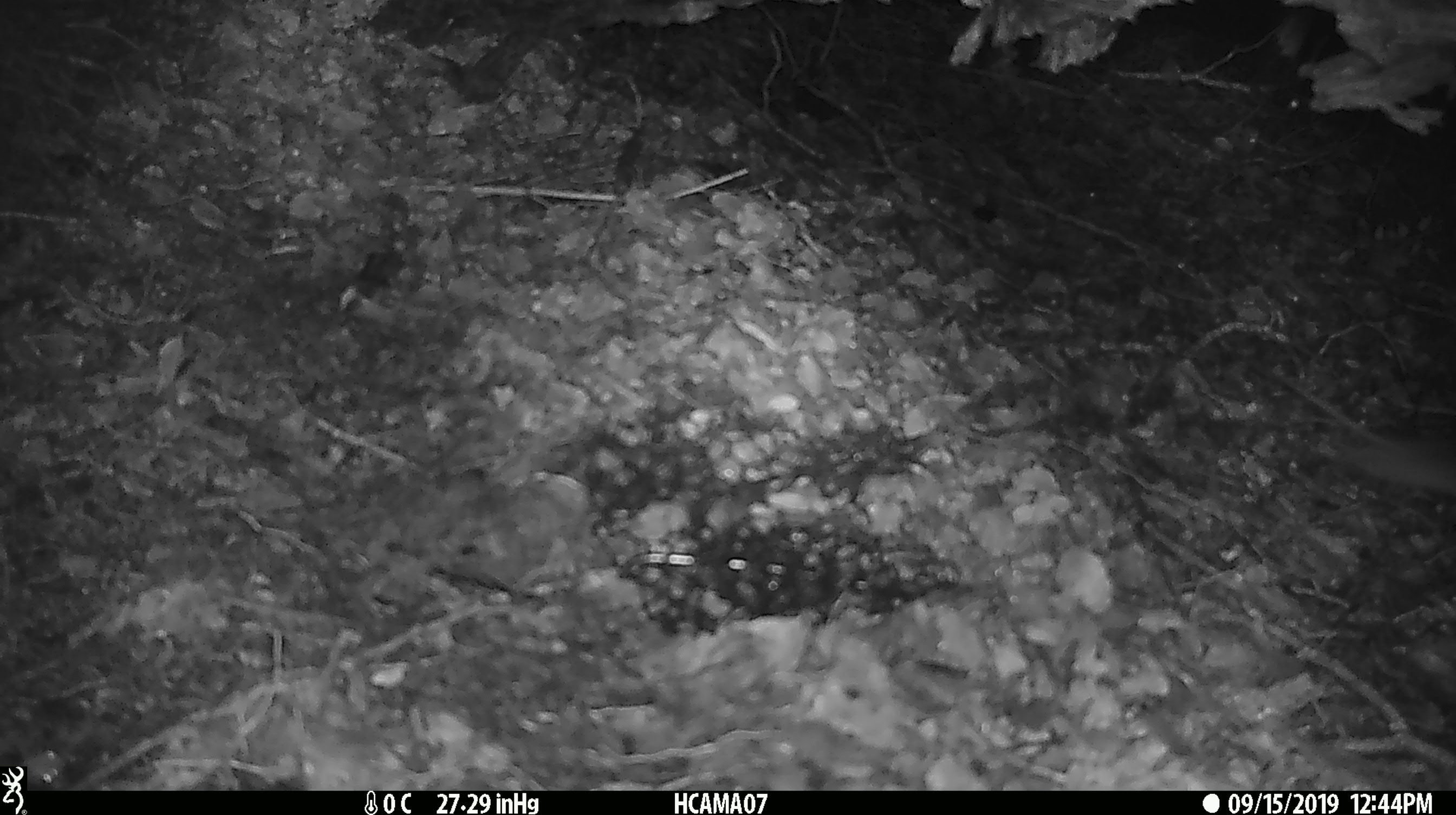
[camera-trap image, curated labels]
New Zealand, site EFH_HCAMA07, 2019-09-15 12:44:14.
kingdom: Animalia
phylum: Chordata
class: Mammalia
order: Rodentia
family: Muridae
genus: Mus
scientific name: Mus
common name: mouse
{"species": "mouse (Mus)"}